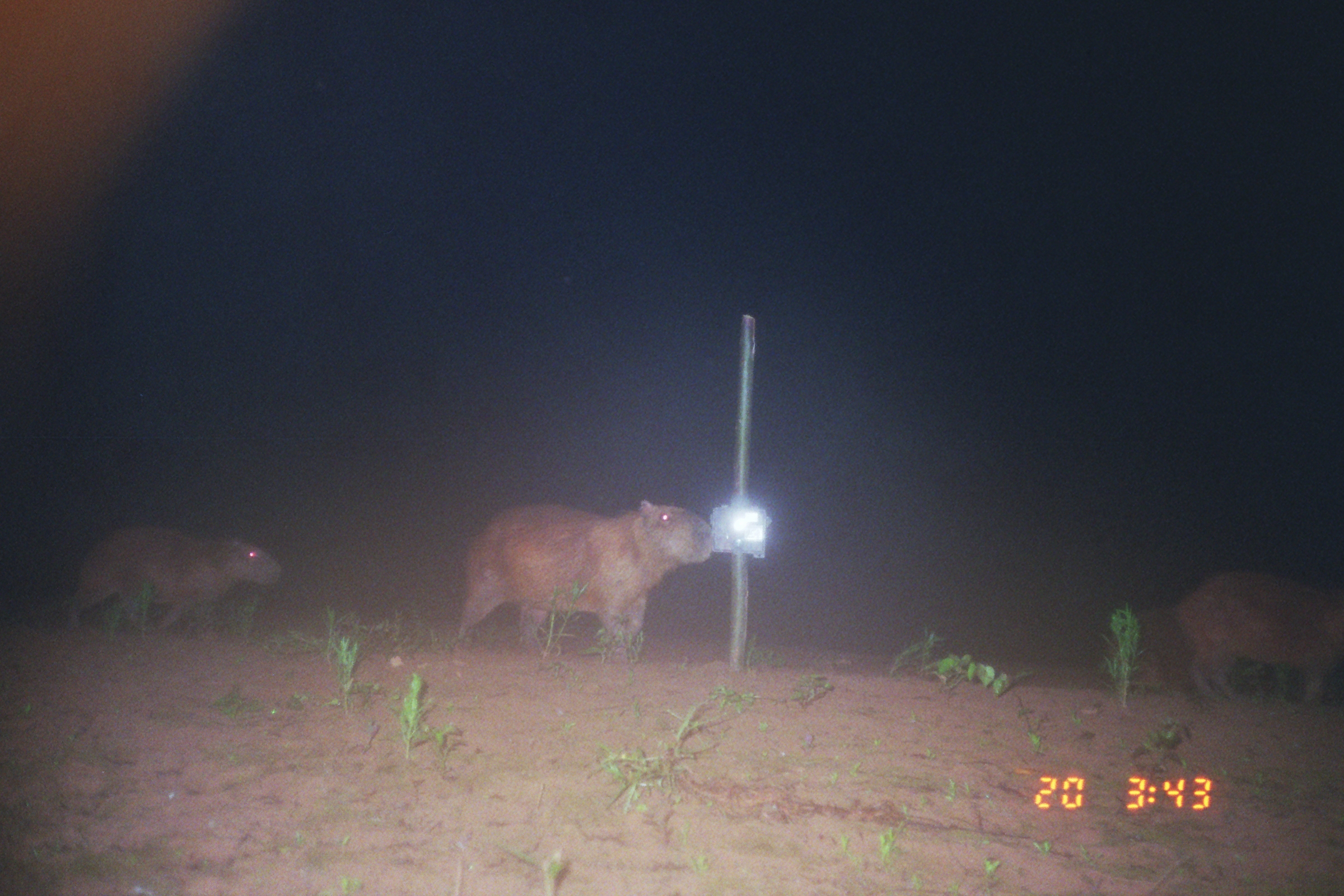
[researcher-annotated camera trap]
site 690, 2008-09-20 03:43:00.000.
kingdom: Animalia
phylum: Chordata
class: Mammalia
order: Rodentia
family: Caviidae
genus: Hydrochoerus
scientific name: Hydrochoerus hydrochaeris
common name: capybara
Hydrochoerus hydrochaeris (capybara).